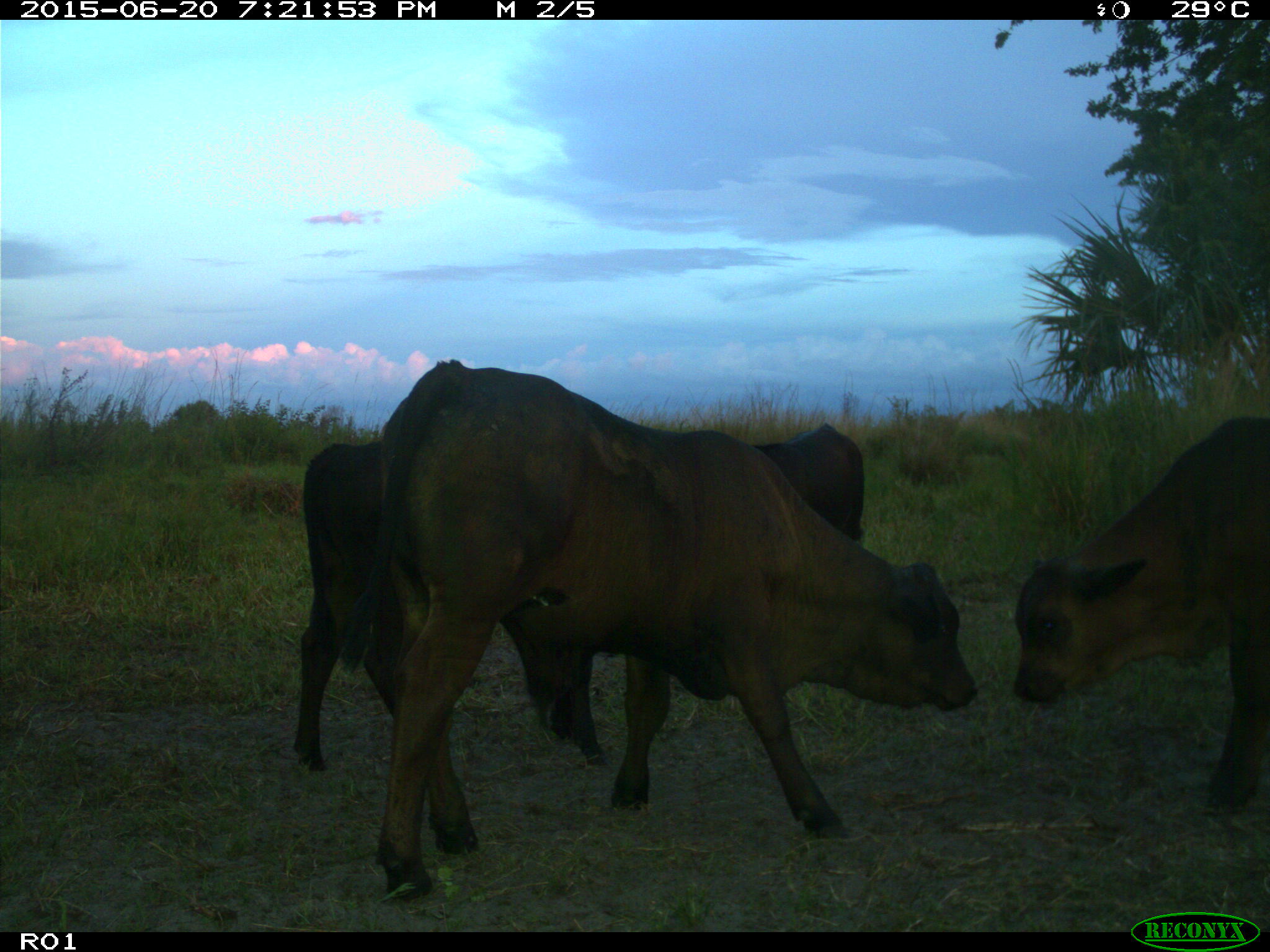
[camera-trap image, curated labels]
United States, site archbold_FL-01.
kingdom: Animalia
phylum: Chordata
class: Mammalia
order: Artiodactyla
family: Bovidae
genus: Bos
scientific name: Bos taurus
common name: domestic cow